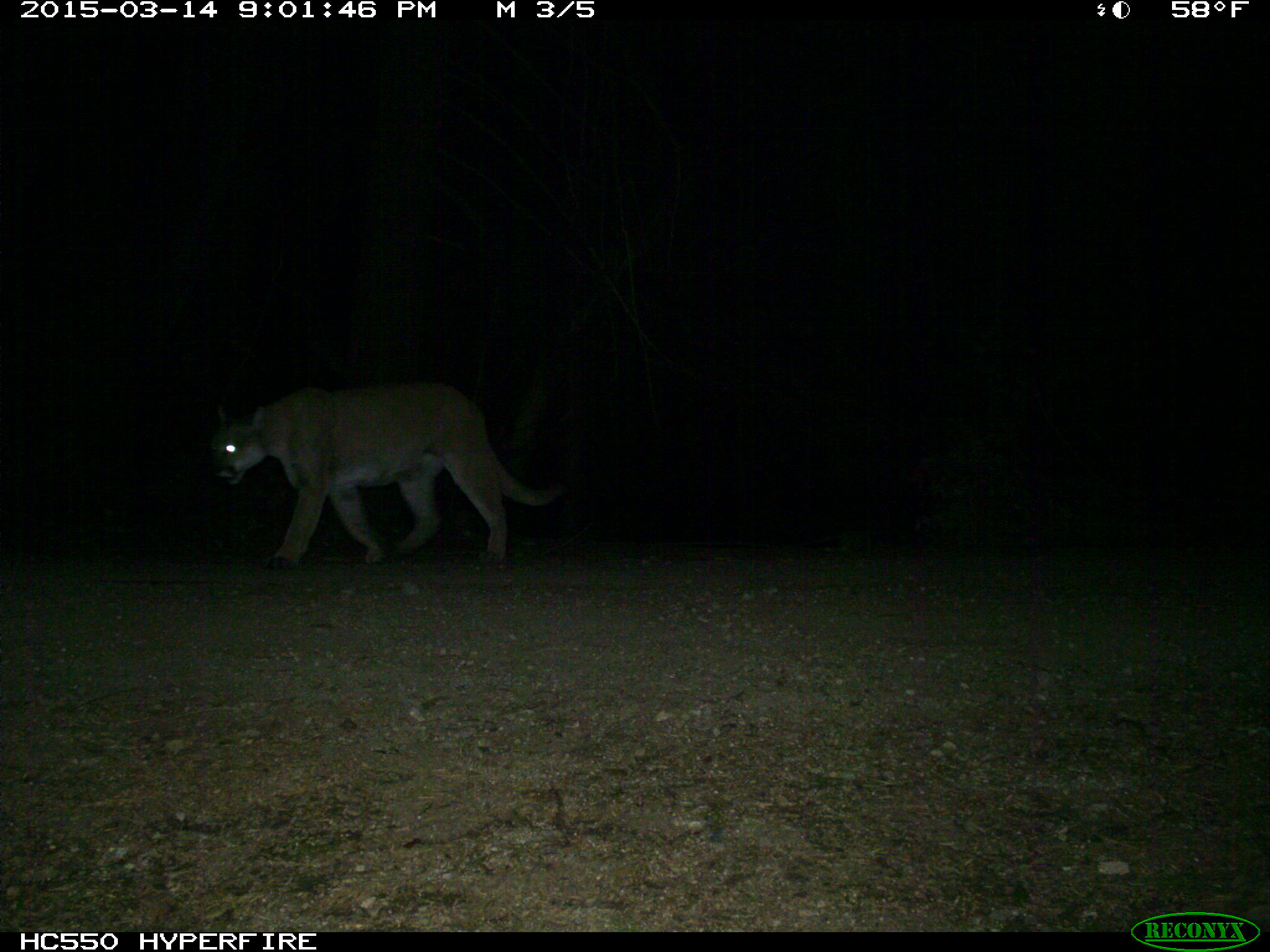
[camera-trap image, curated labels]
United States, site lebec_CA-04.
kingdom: Animalia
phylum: Chordata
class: Mammalia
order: Carnivora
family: Felidae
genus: Puma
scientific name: Puma concolor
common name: mountain lion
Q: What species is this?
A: Puma concolor (mountain lion).